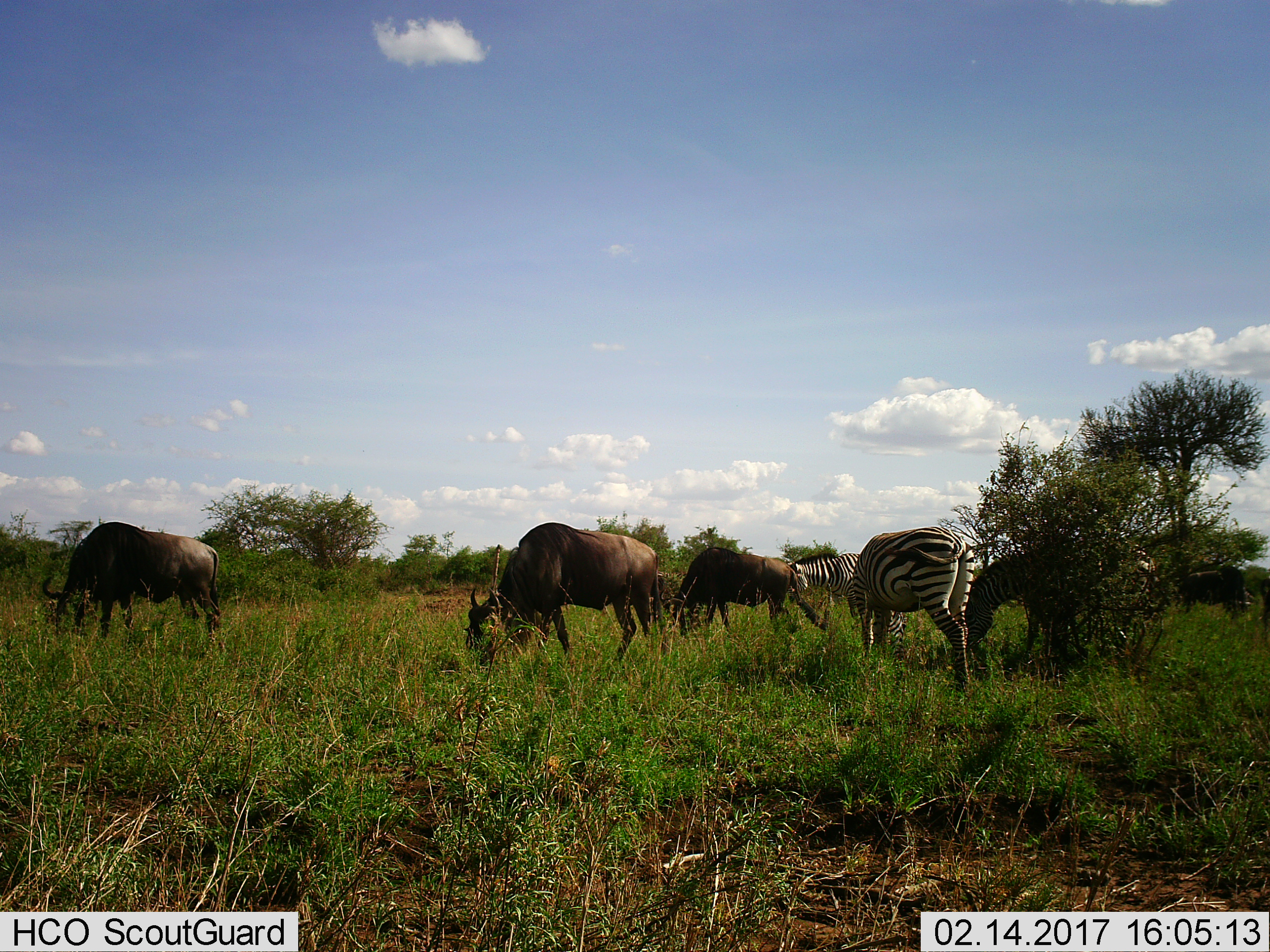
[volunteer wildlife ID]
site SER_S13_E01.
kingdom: Animalia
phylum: Chordata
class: Mammalia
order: Artiodactyla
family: Bovidae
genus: Connochaetes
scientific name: Connochaetes taurinus taurinus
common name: blue wildebeest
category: wildebeestblue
Wildebeestblue (blue wildebeest) (Connochaetes taurinus taurinus), count 4. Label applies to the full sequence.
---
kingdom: Animalia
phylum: Chordata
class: Mammalia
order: Perissodactyla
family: Equidae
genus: Equus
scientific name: Equus quagga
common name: plains zebra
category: zebraplains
Zebraplains (plains zebra) (Equus quagga), count 3. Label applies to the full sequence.